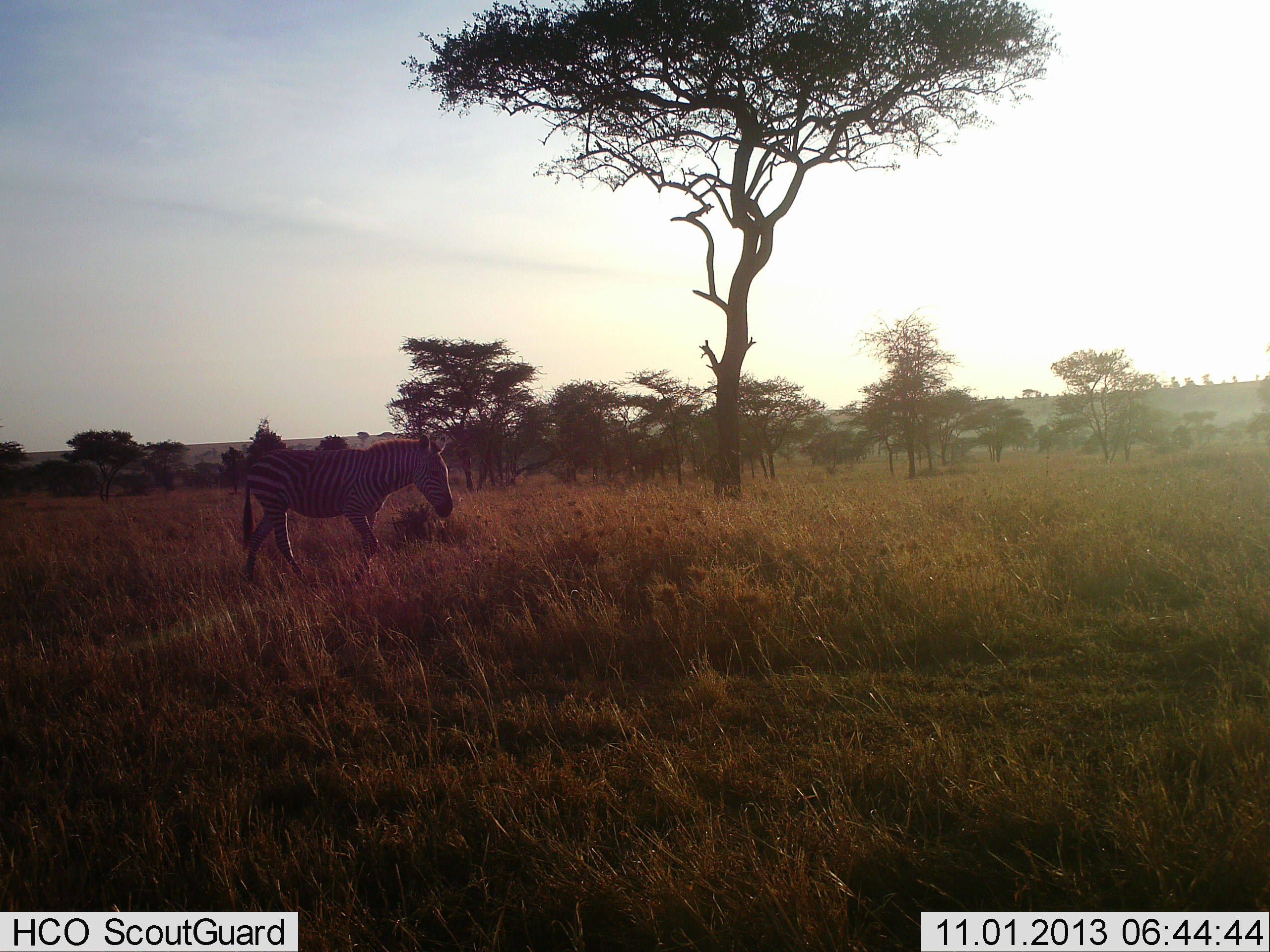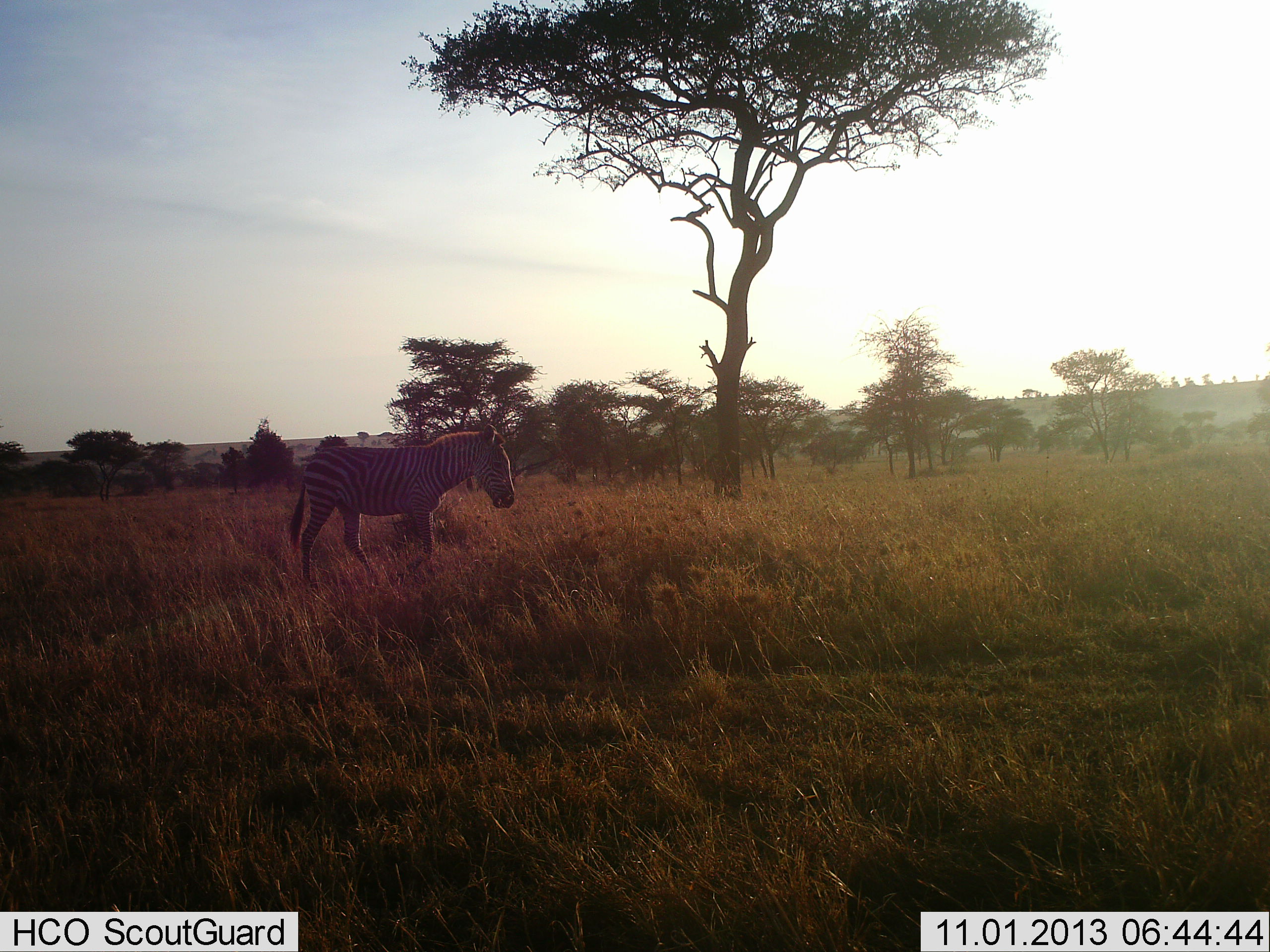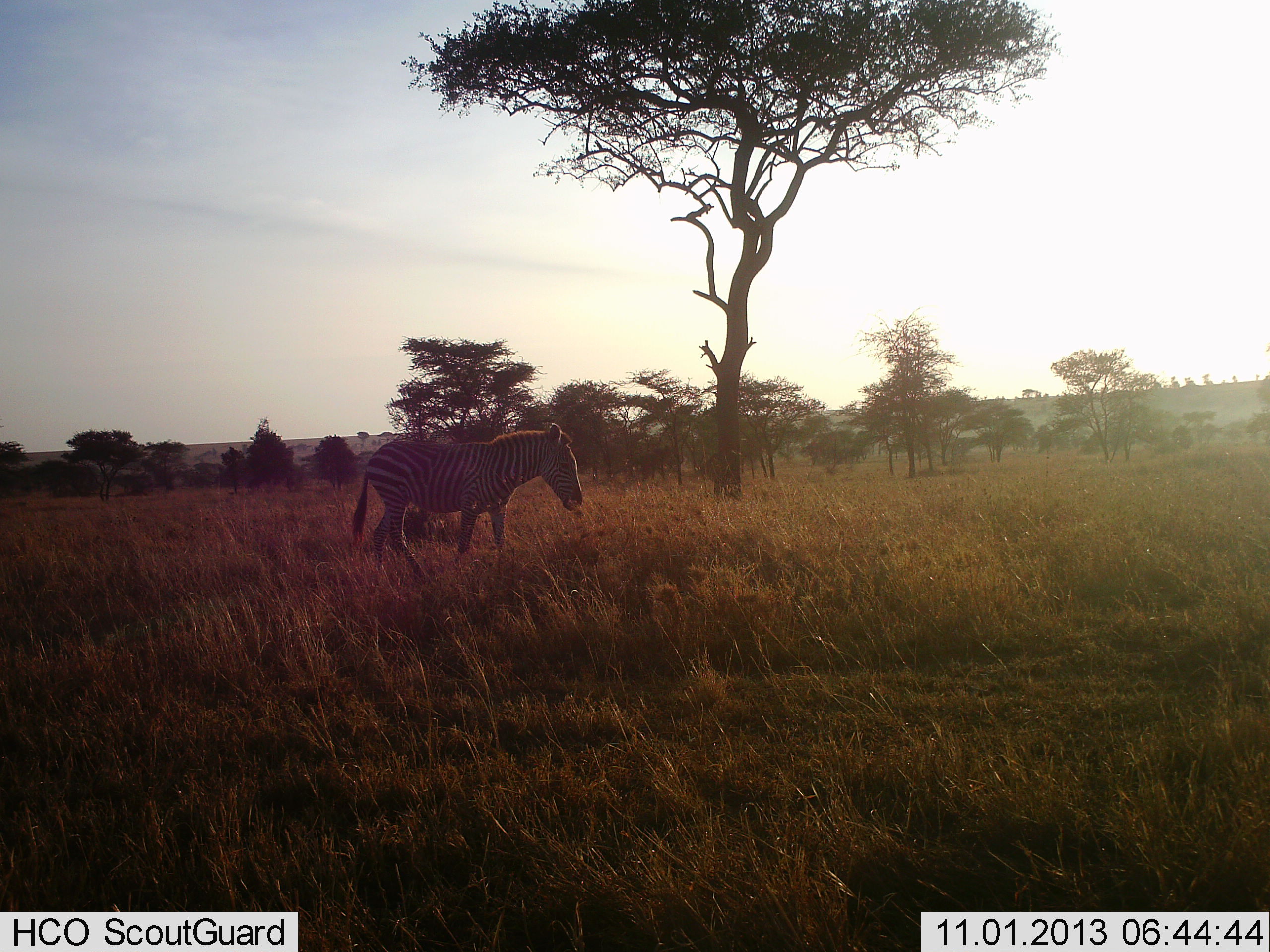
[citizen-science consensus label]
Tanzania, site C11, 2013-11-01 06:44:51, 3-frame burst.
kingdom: Animalia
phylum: Chordata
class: Mammalia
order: Perissodactyla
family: Equidae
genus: Equus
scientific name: Equus quagga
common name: plains zebra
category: zebra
Zebra (plains zebra) (Equus quagga), count 1. Behavior (volunteer vote fractions): standing 19%, resting 0%, moving 83%, interacting 0%. Young present (vote fraction): 0%. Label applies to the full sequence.